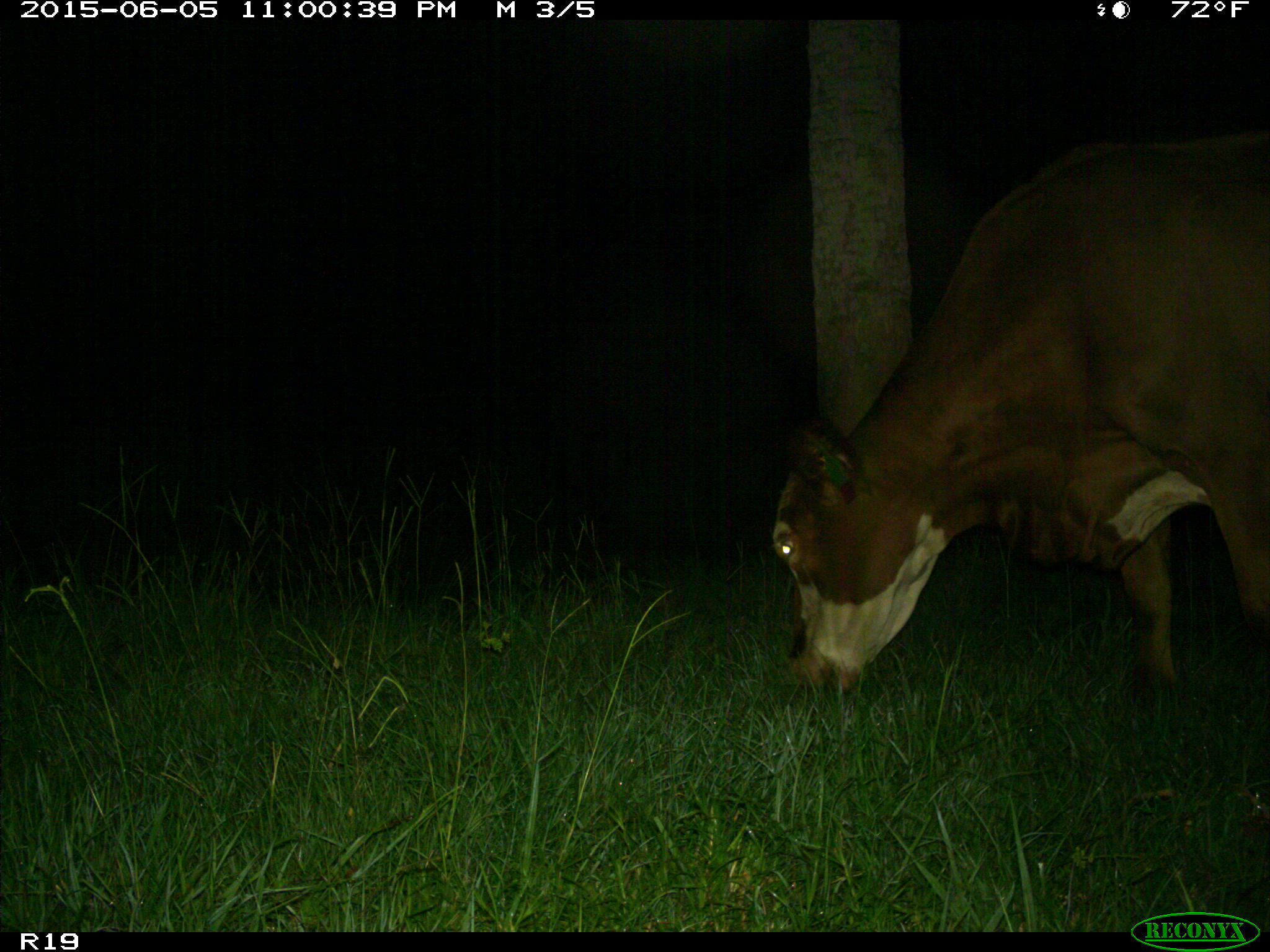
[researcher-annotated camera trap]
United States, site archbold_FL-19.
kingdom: Animalia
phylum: Chordata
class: Mammalia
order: Artiodactyla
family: Bovidae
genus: Bos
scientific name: Bos taurus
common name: domestic cow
Bos taurus (domestic cow).